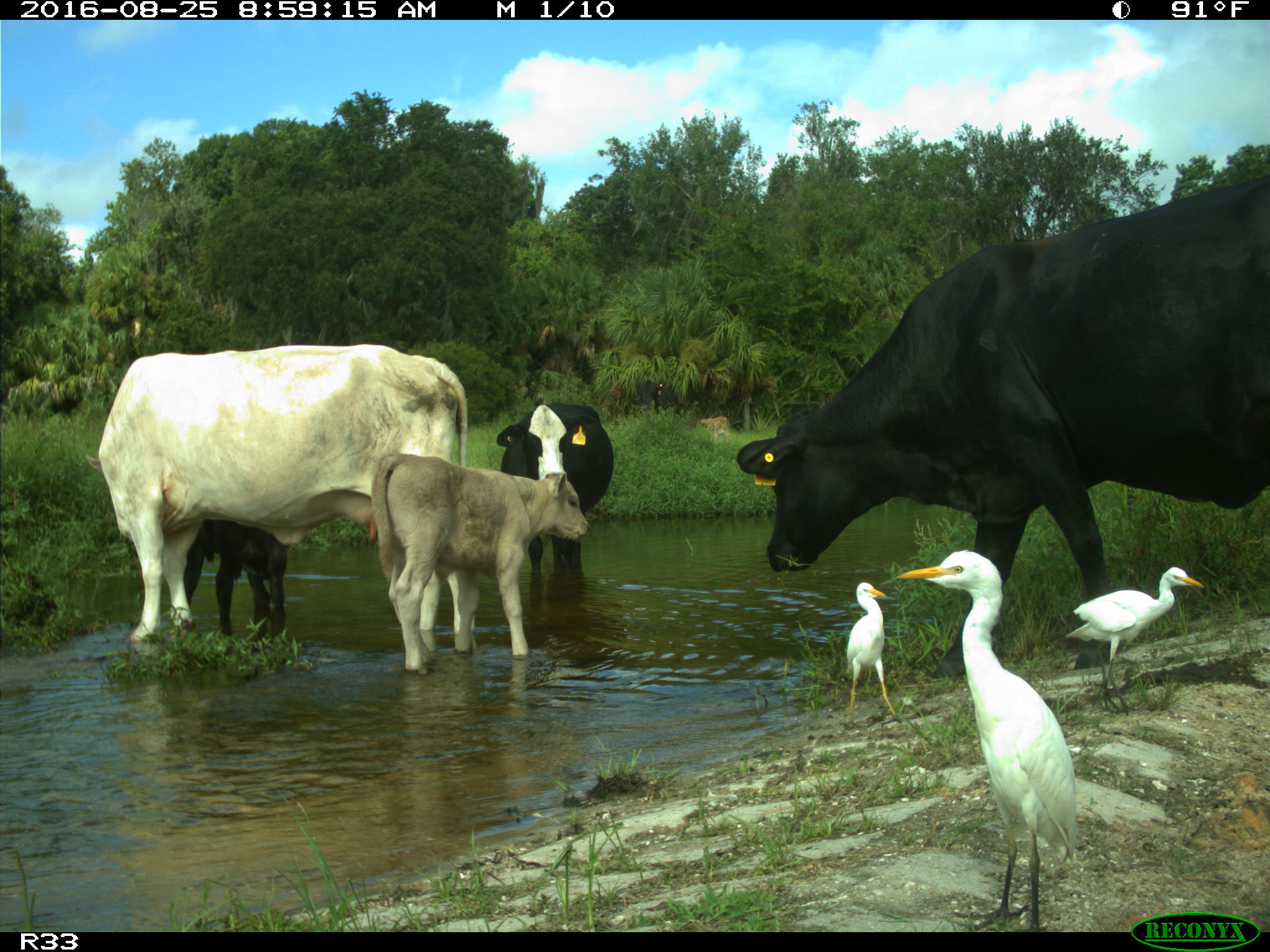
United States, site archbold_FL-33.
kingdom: Animalia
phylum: Chordata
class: Mammalia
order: Artiodactyla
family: Bovidae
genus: Bos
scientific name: Bos taurus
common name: domestic cow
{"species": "Bos taurus (domestic cow)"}